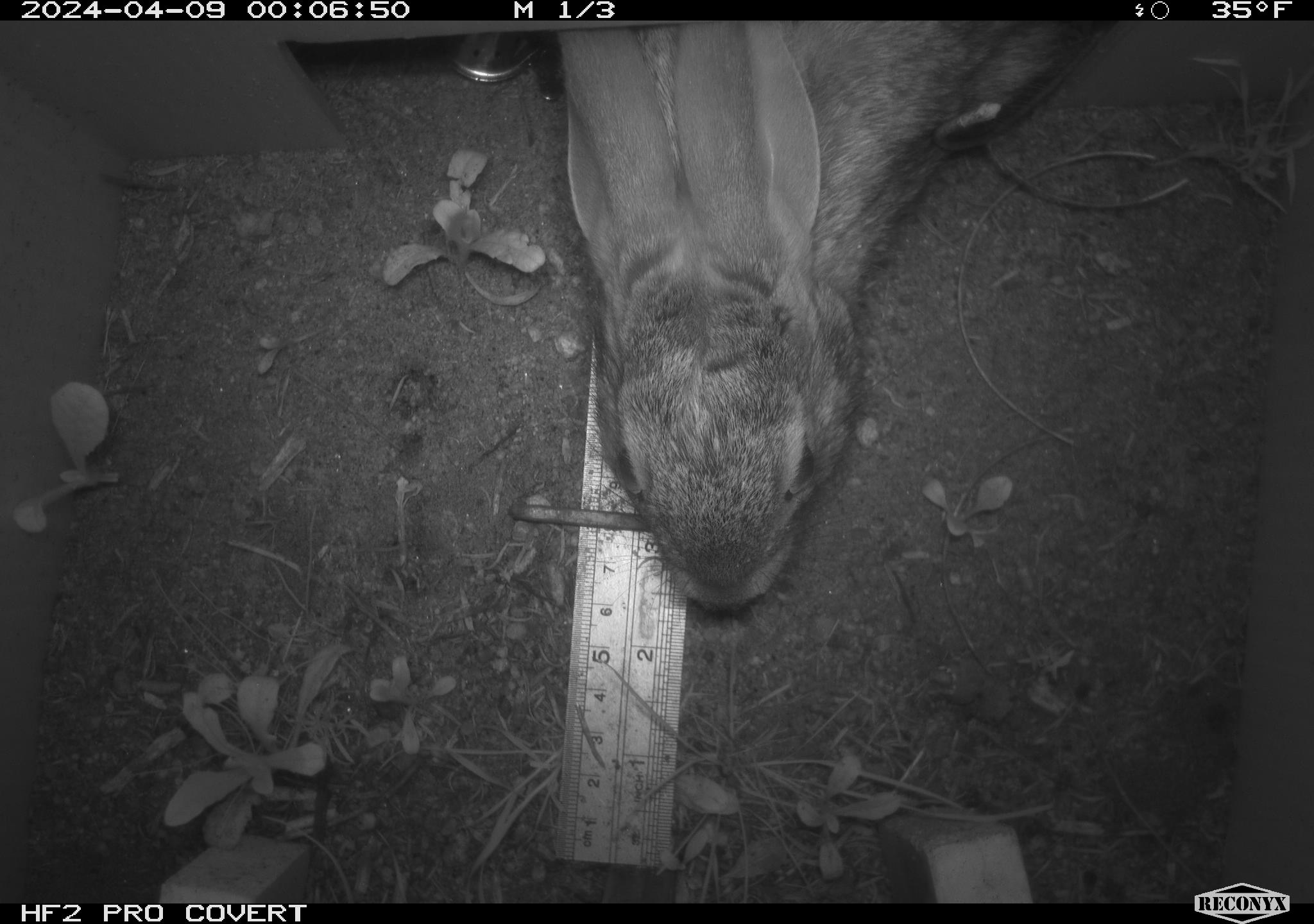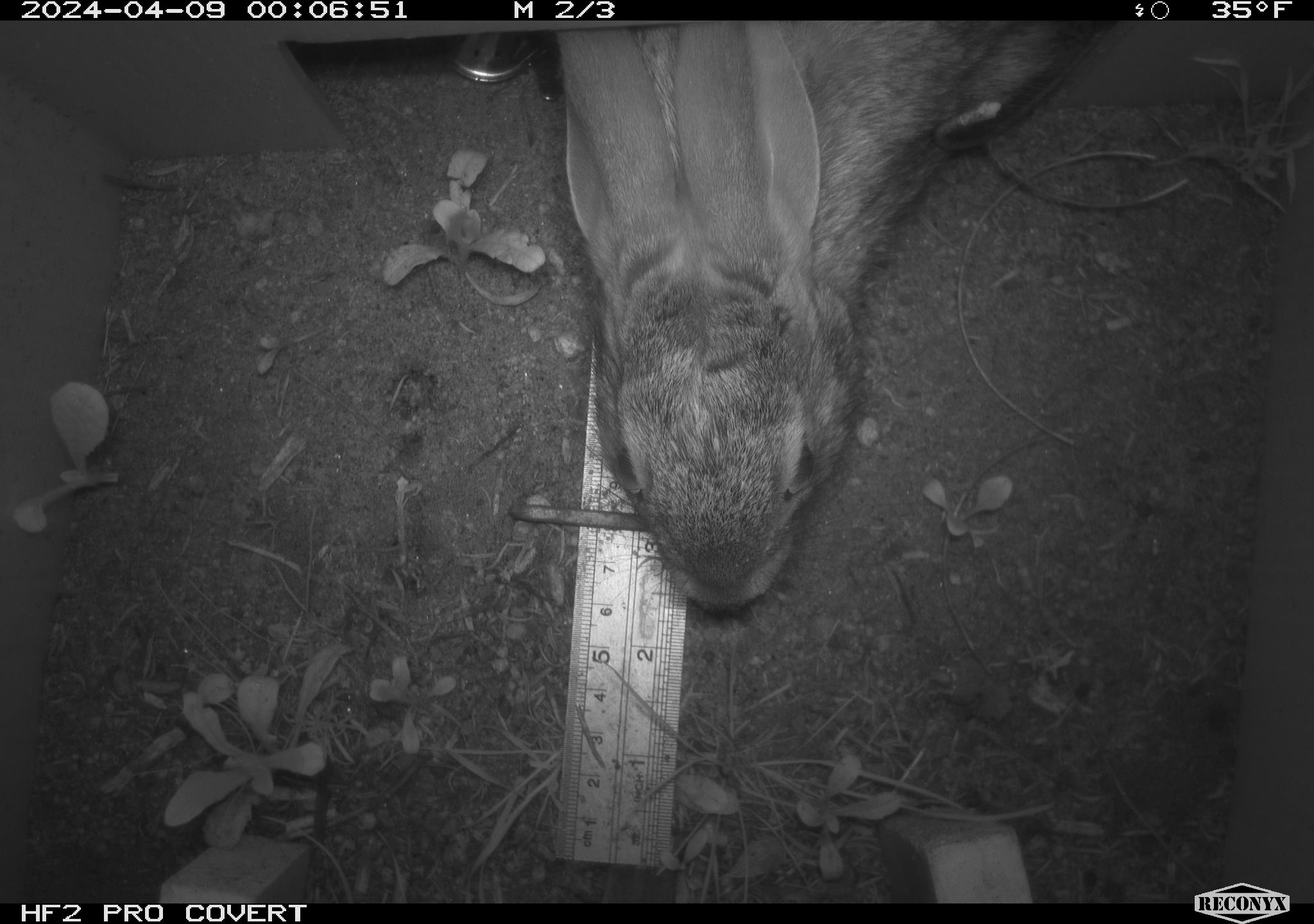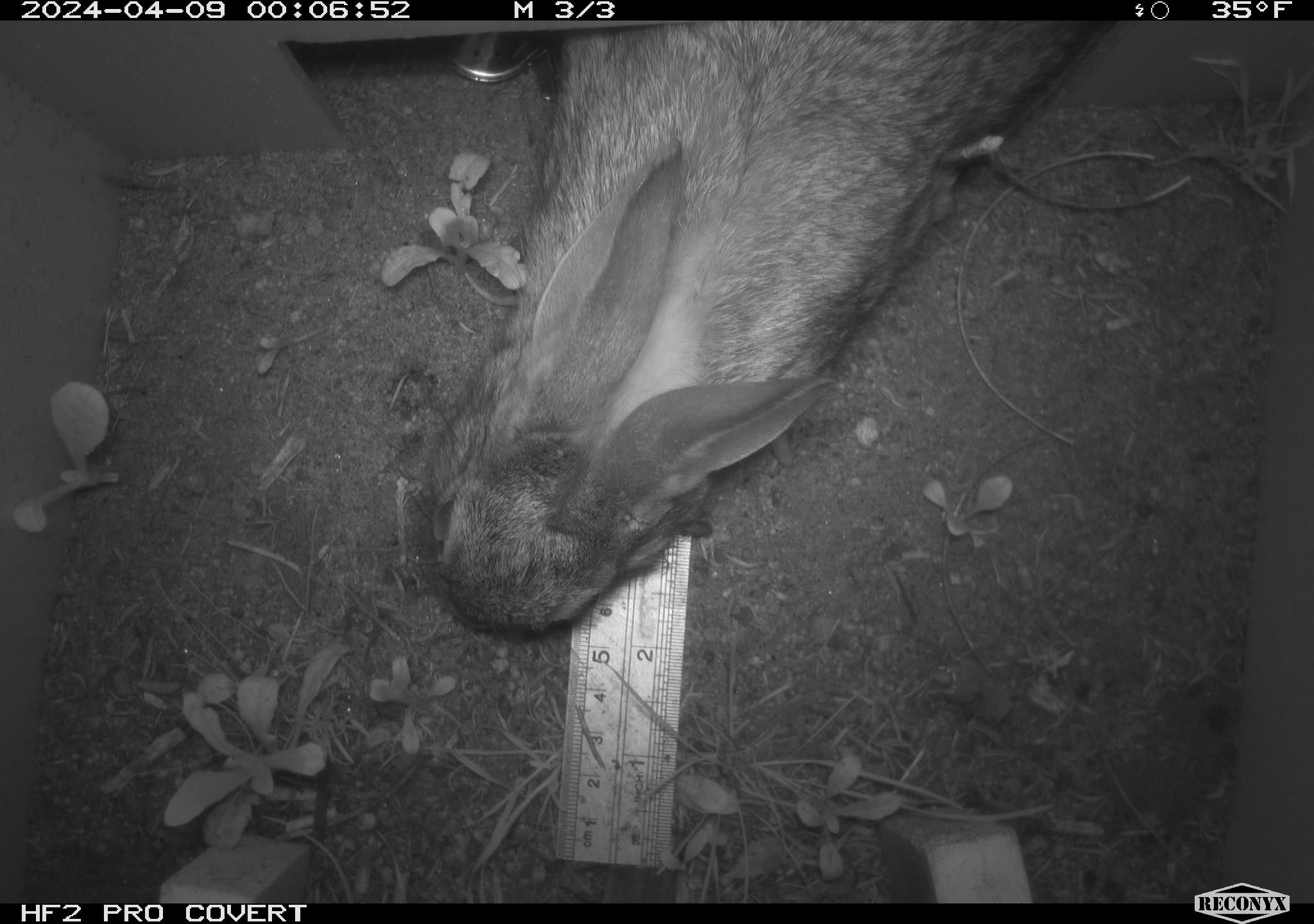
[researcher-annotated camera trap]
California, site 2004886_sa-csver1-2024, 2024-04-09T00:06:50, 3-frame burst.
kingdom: Animalia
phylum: Chordata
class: Mammalia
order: Lagomorpha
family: Leporidae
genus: Sylvilagus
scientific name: Sylvilagus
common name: cottontail rabbits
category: sylvilagus species